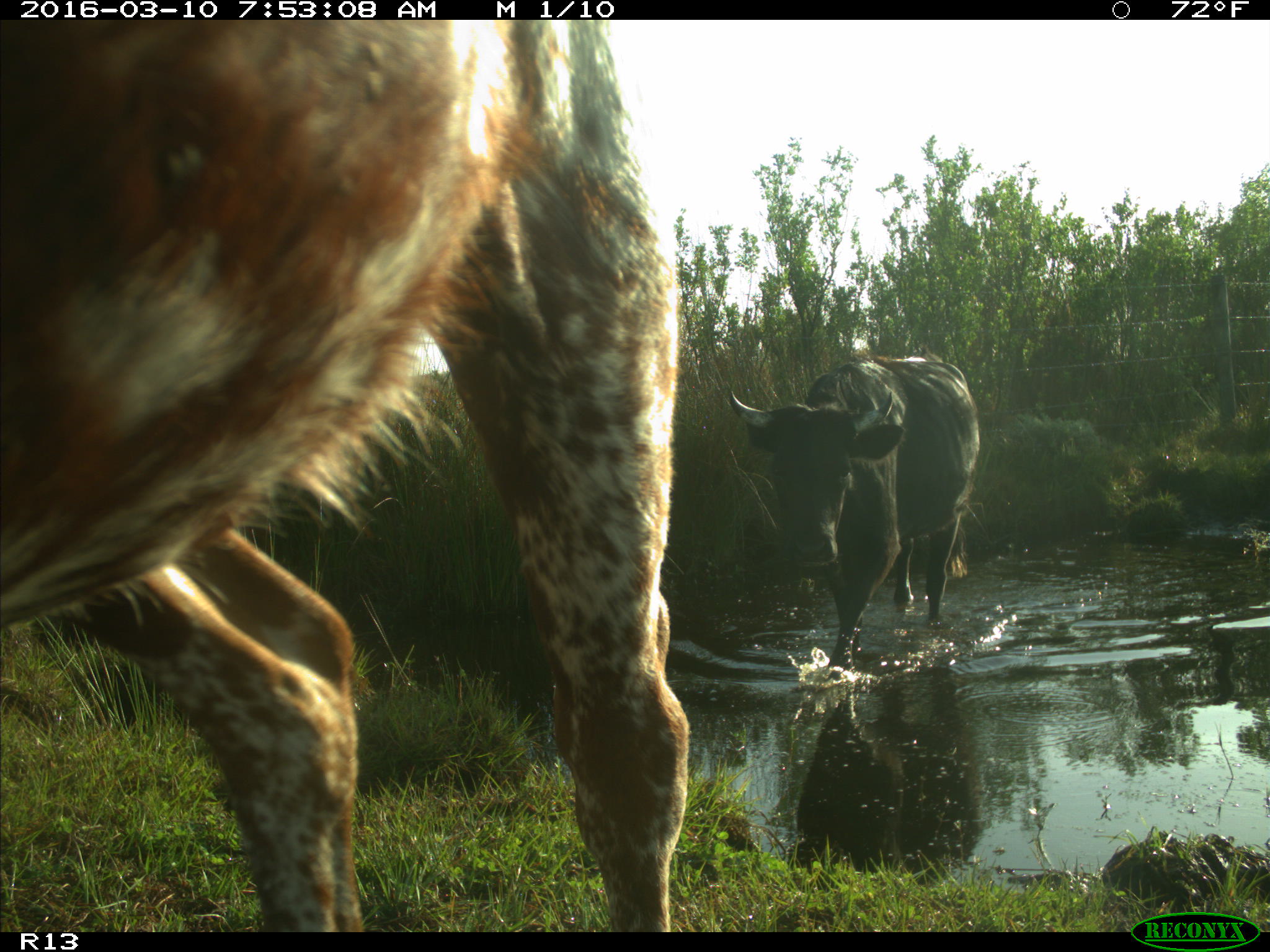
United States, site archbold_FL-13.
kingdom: Animalia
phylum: Chordata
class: Mammalia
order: Artiodactyla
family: Bovidae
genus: Bos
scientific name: Bos taurus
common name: domestic cow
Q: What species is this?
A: Bos taurus (domestic cow).